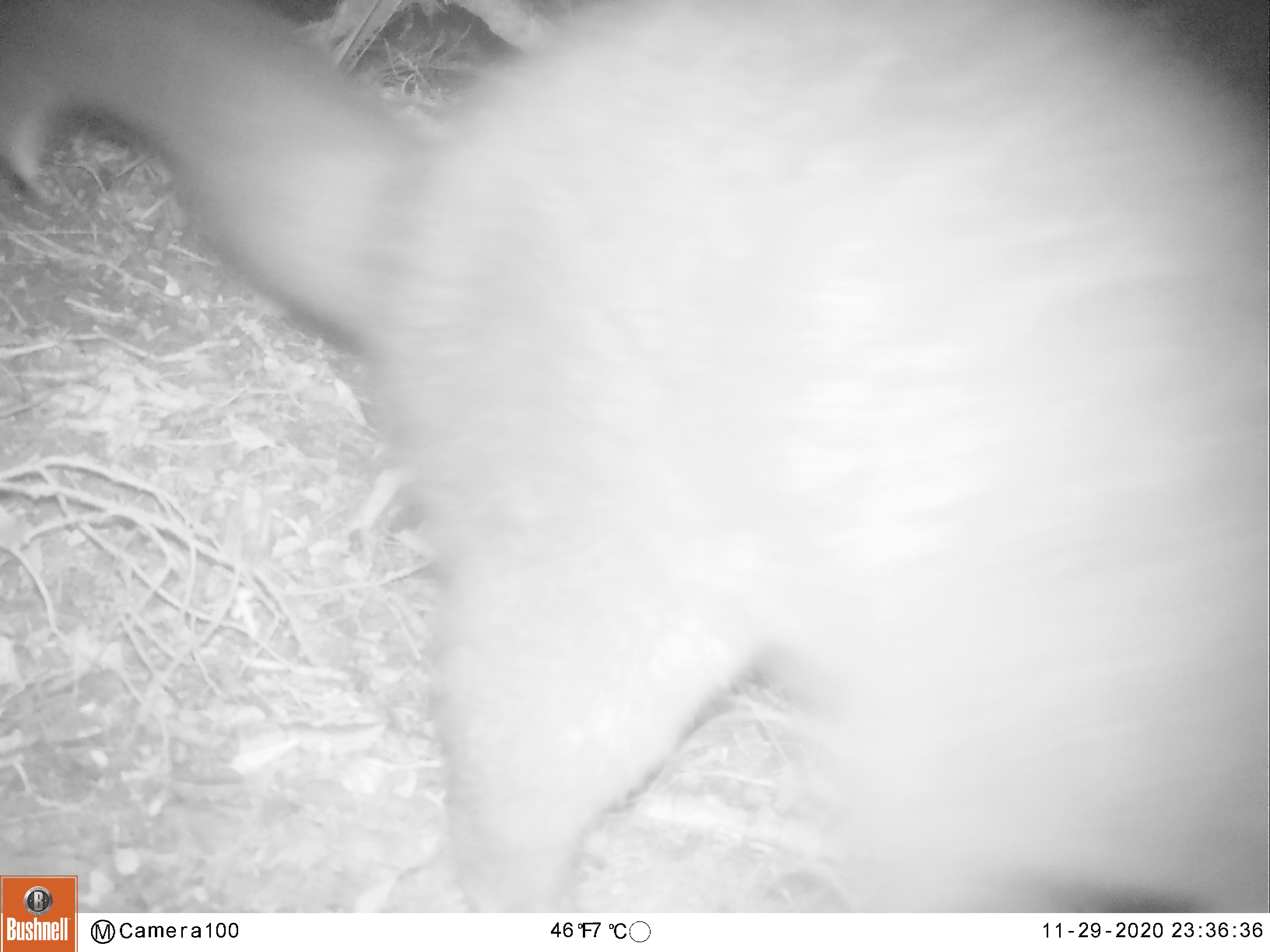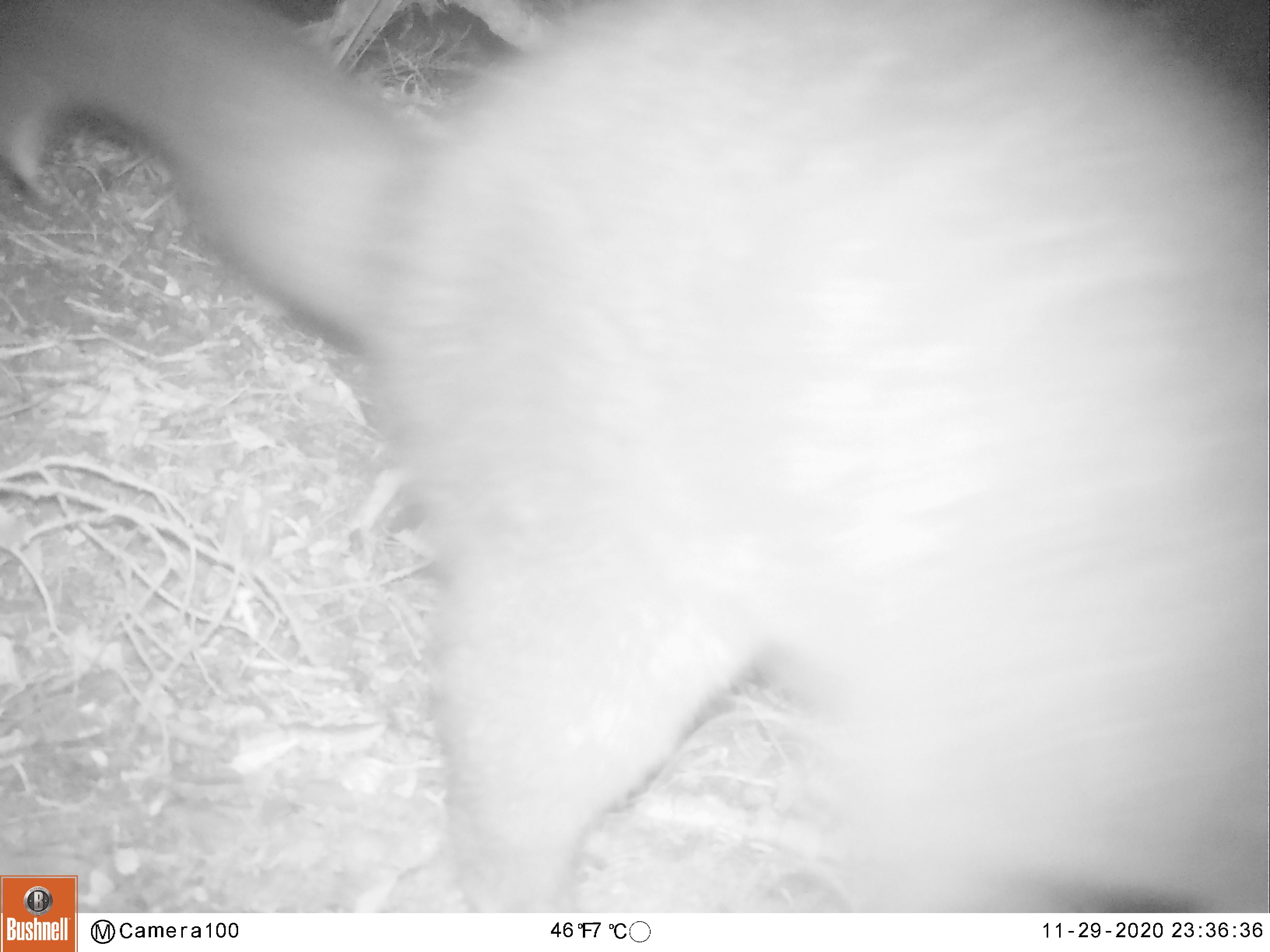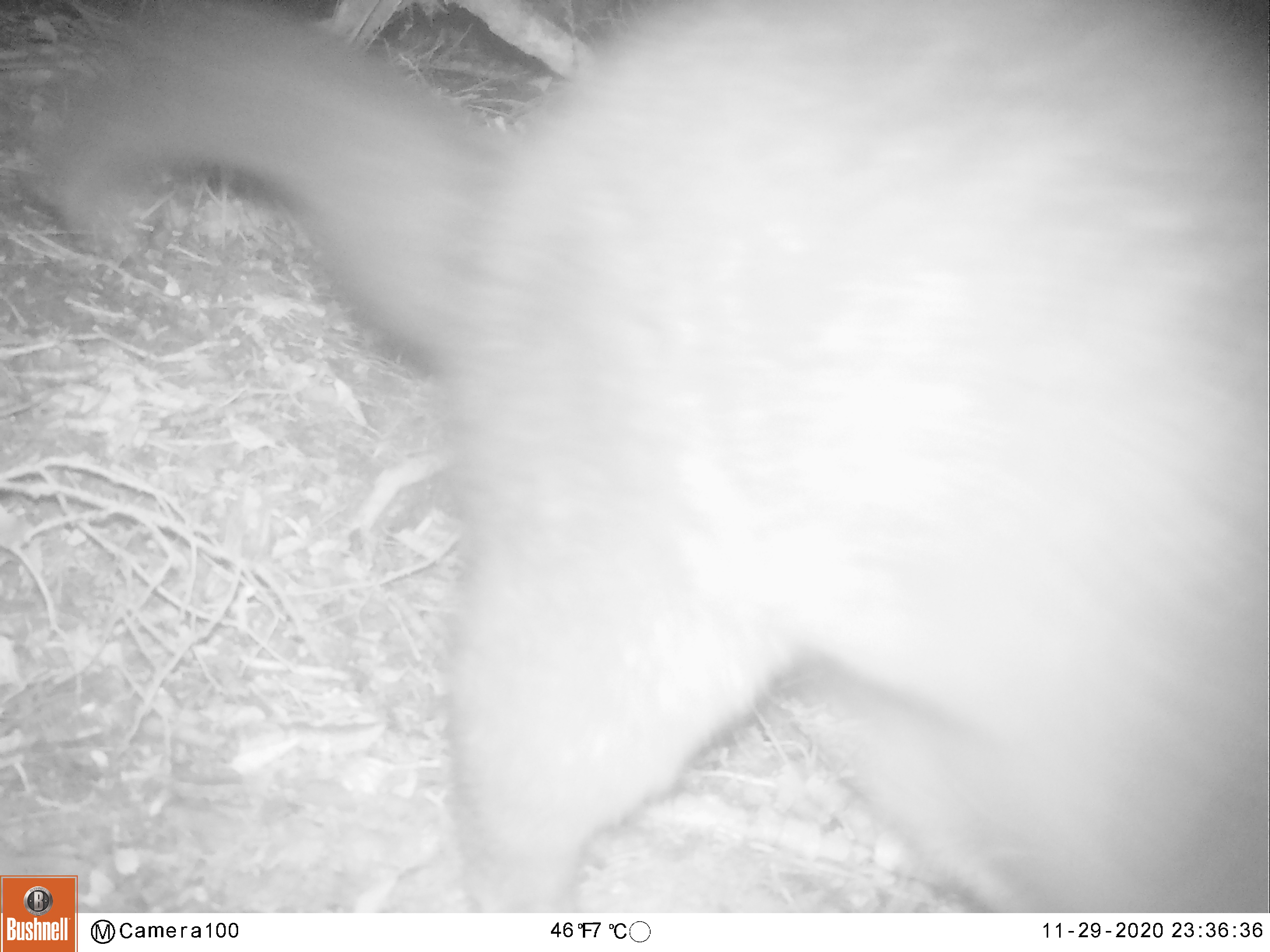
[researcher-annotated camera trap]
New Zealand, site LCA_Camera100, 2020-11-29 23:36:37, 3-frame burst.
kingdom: Animalia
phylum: Chordata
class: Mammalia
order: Diprotodontia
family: Phalangeridae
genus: Trichosurus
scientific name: Trichosurus vulpecula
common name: common brushtail possum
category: possum